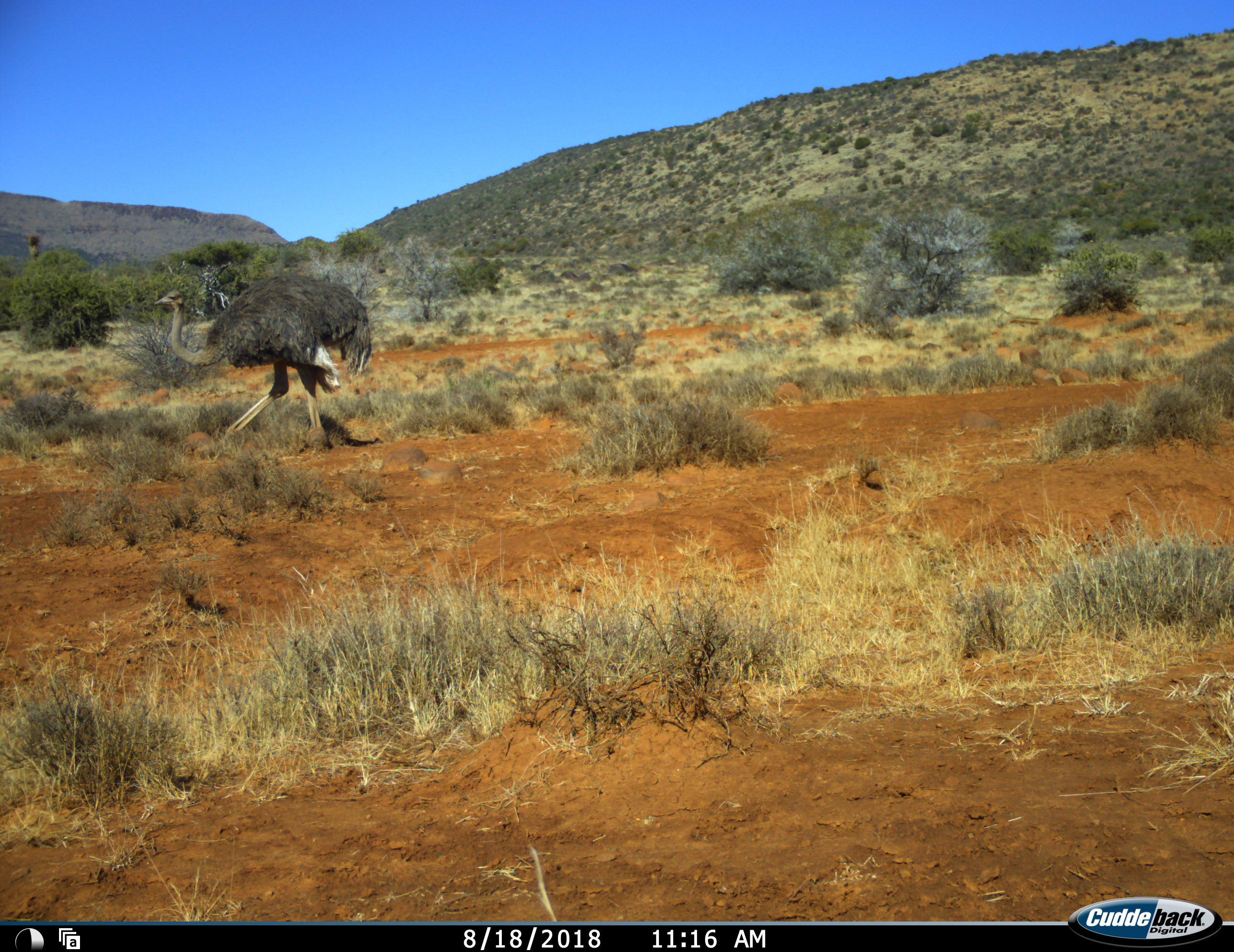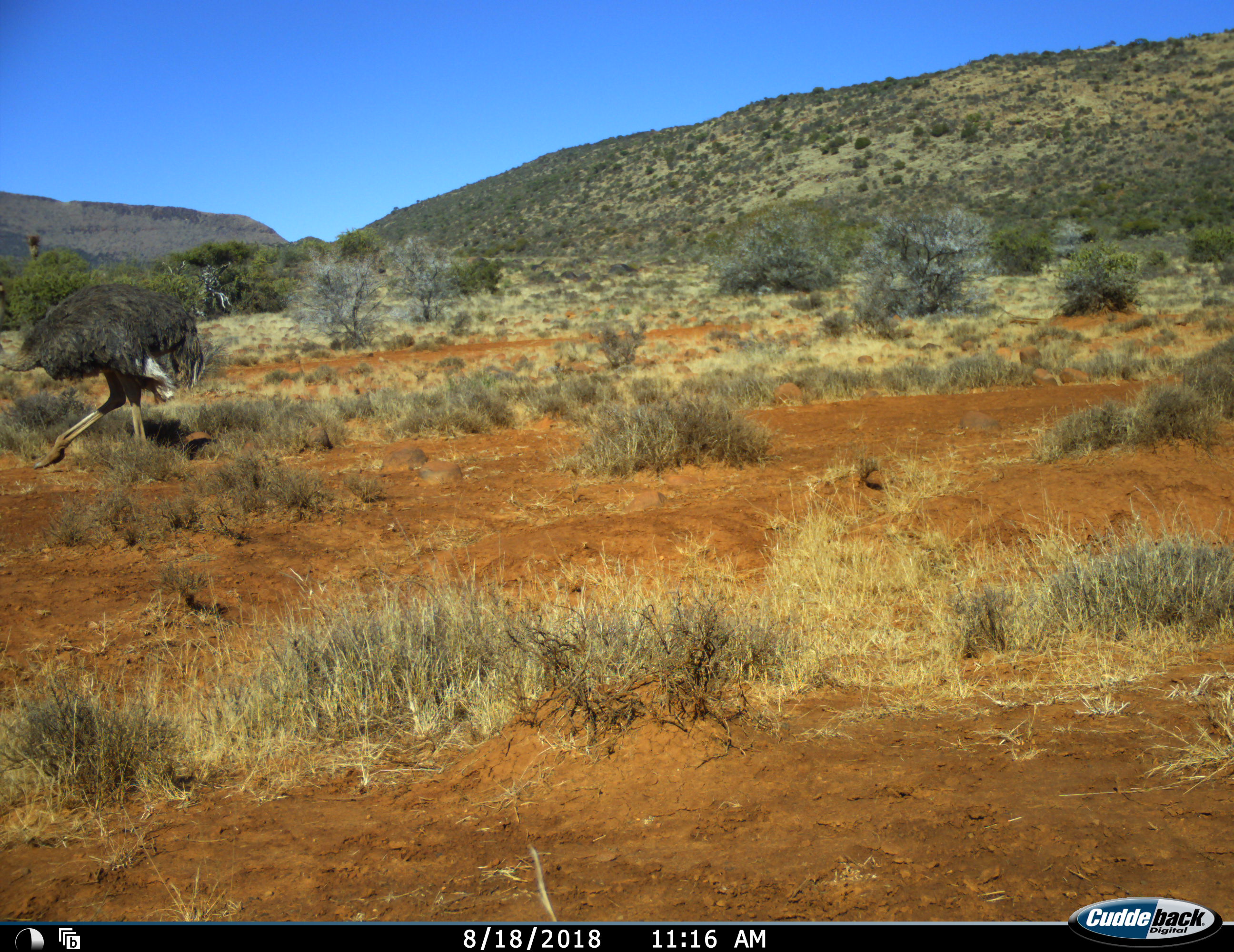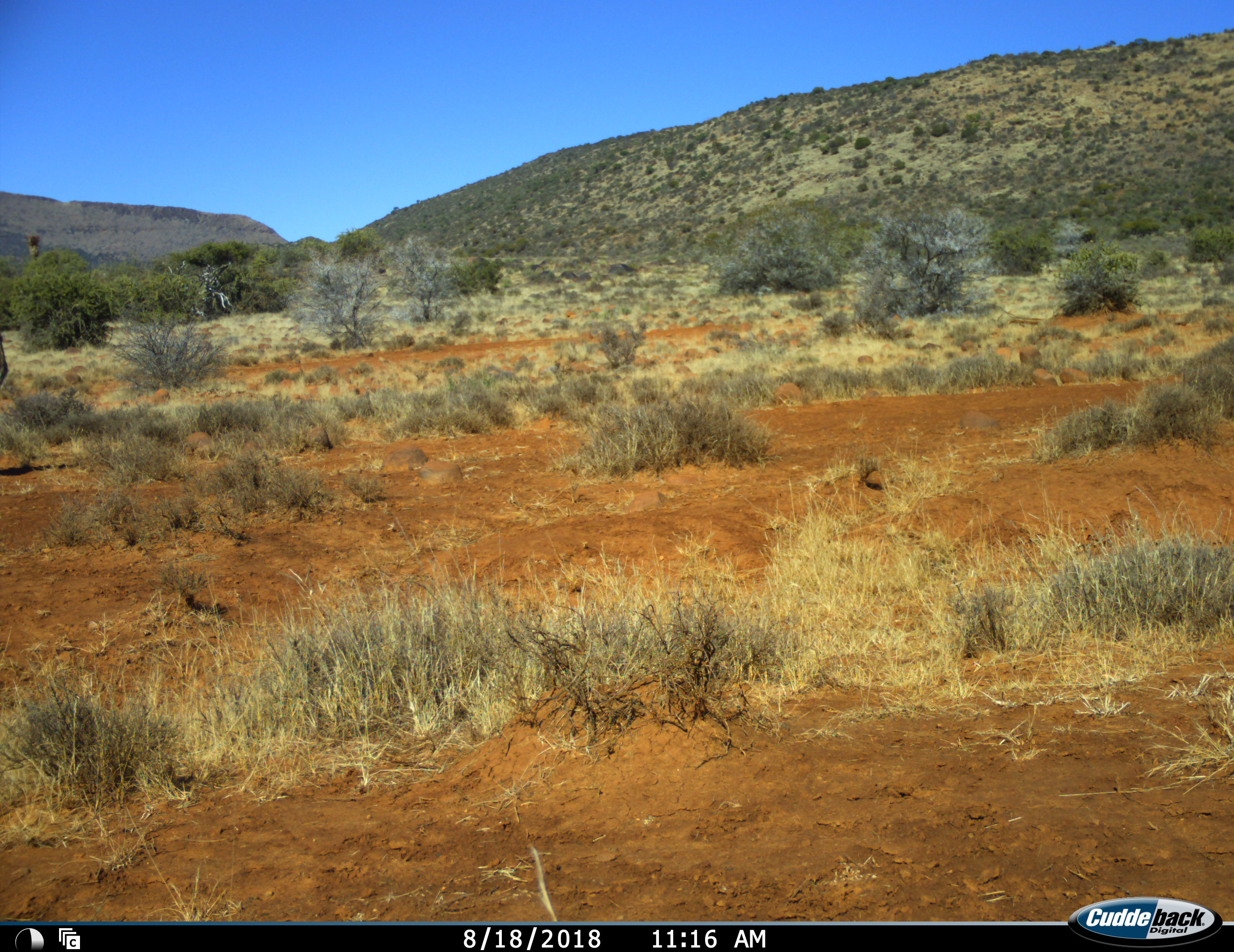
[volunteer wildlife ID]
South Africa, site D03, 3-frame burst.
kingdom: Animalia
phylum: Chordata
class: Aves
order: Struthioniformes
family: Struthionidae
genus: Struthio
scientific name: Struthio camelus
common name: ostrich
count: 1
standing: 10%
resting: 0%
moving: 100%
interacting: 0%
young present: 0%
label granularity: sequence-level